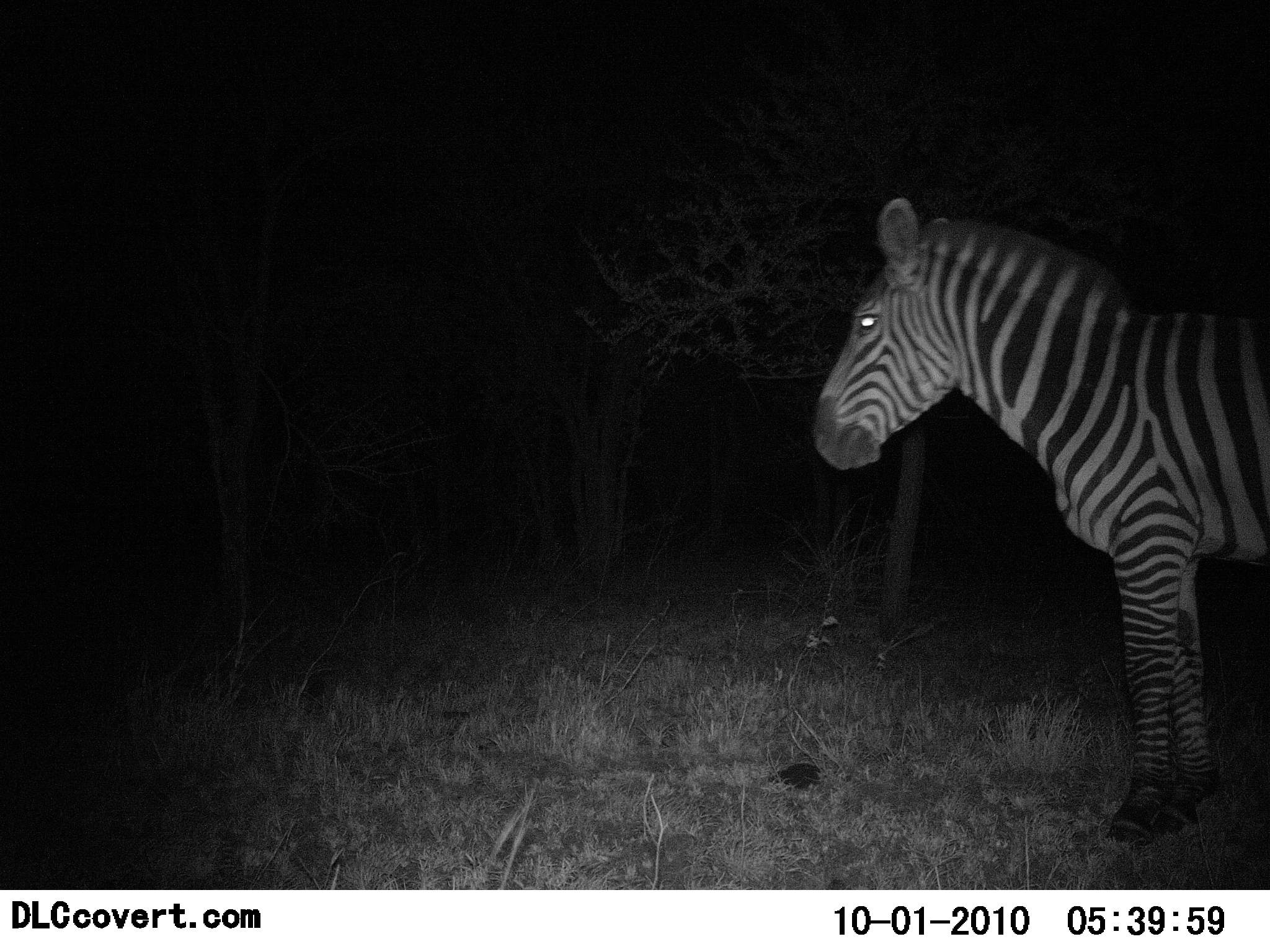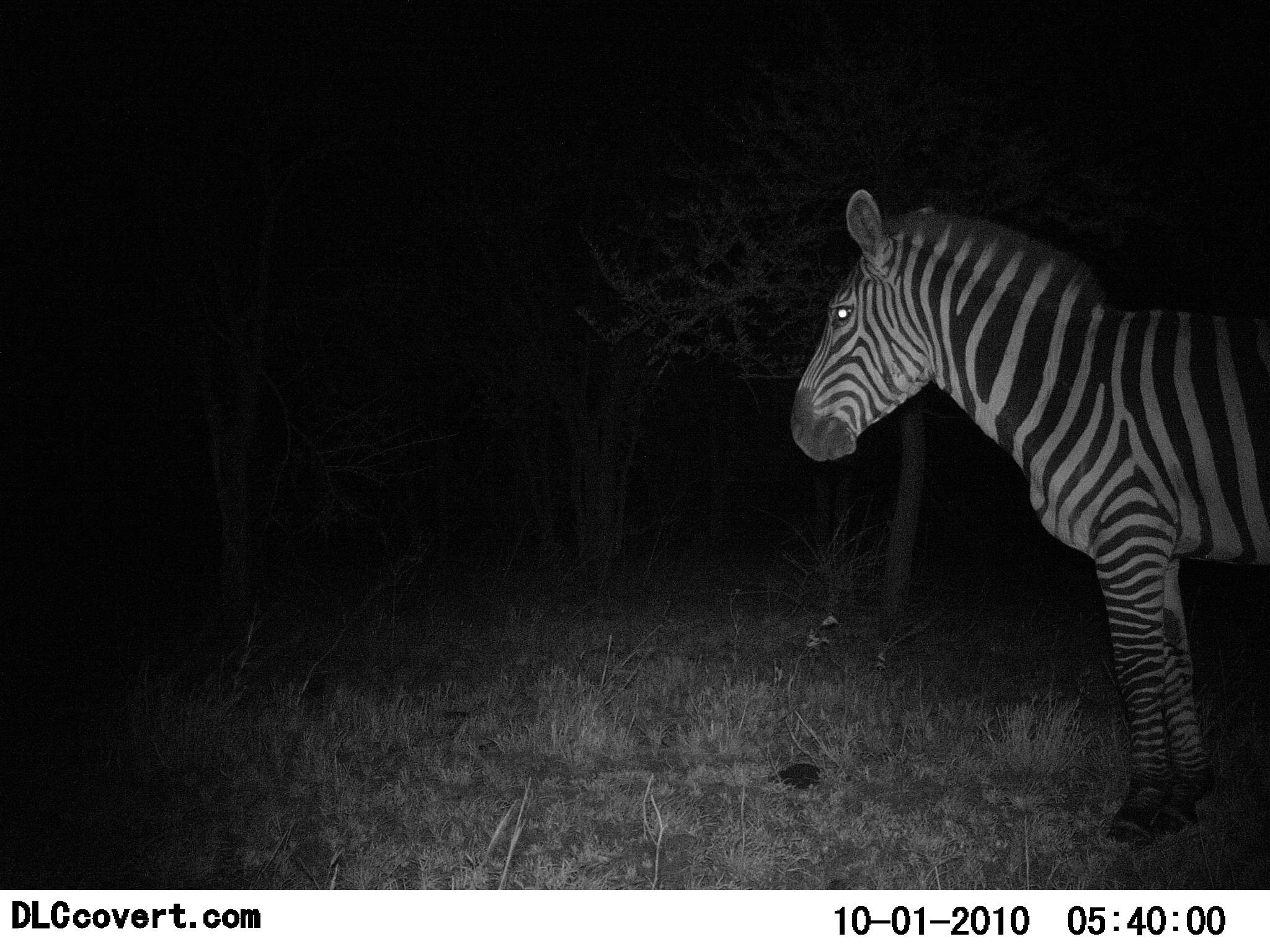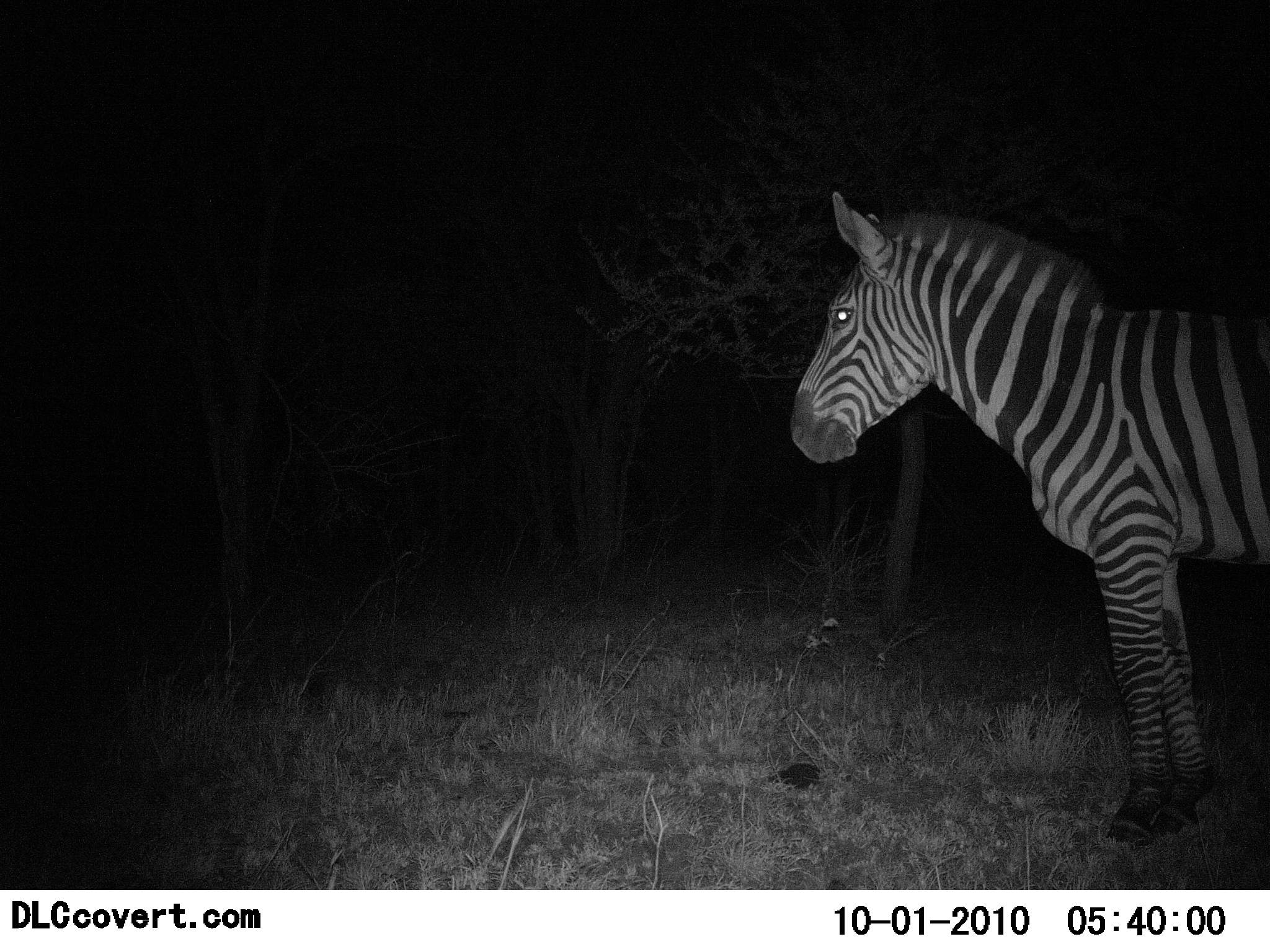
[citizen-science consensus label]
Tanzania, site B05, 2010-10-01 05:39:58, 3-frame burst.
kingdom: Animalia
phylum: Chordata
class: Mammalia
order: Perissodactyla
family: Equidae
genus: Equus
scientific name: Equus quagga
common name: plains zebra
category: zebra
Zebra (plains zebra) (Equus quagga), count 1. Behavior (volunteer vote fractions): standing 93%, resting 7%, moving 0%, interacting 0%. Young present (vote fraction): 0%. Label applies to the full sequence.